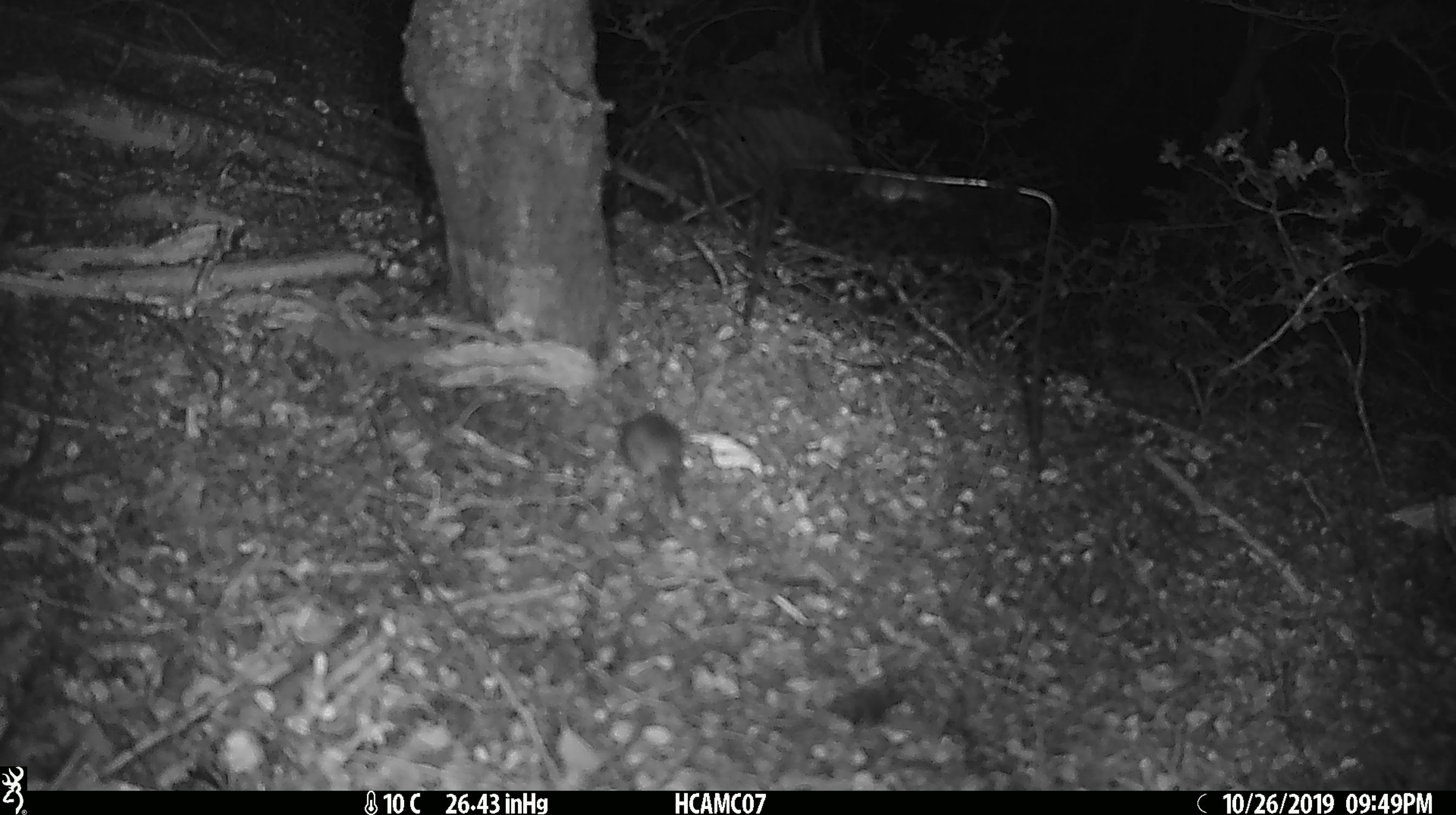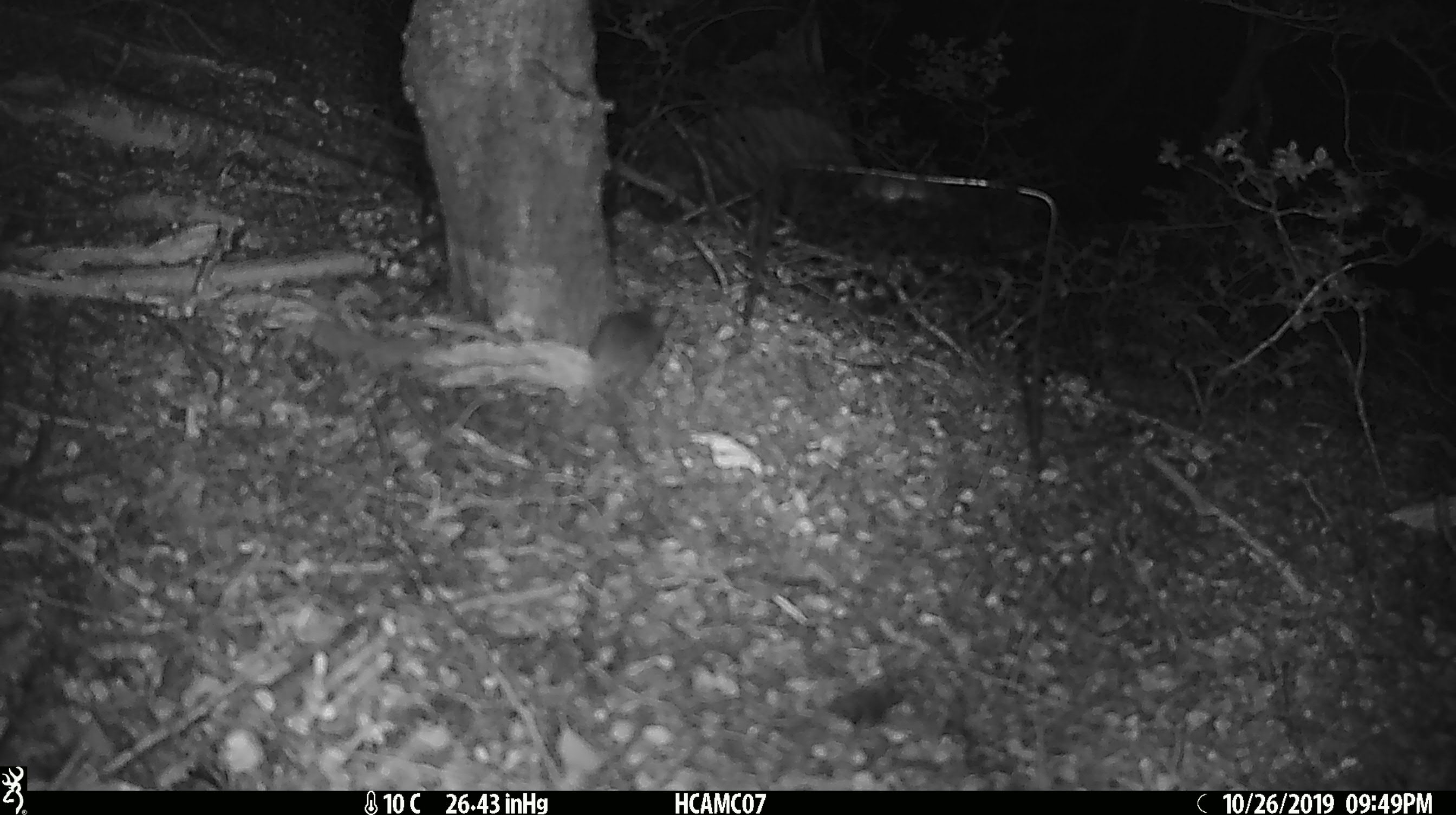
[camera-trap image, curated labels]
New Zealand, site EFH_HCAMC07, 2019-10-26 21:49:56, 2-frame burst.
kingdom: Animalia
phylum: Chordata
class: Mammalia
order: Rodentia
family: Muridae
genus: Mus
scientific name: Mus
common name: mouse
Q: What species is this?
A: Mouse (Mus).